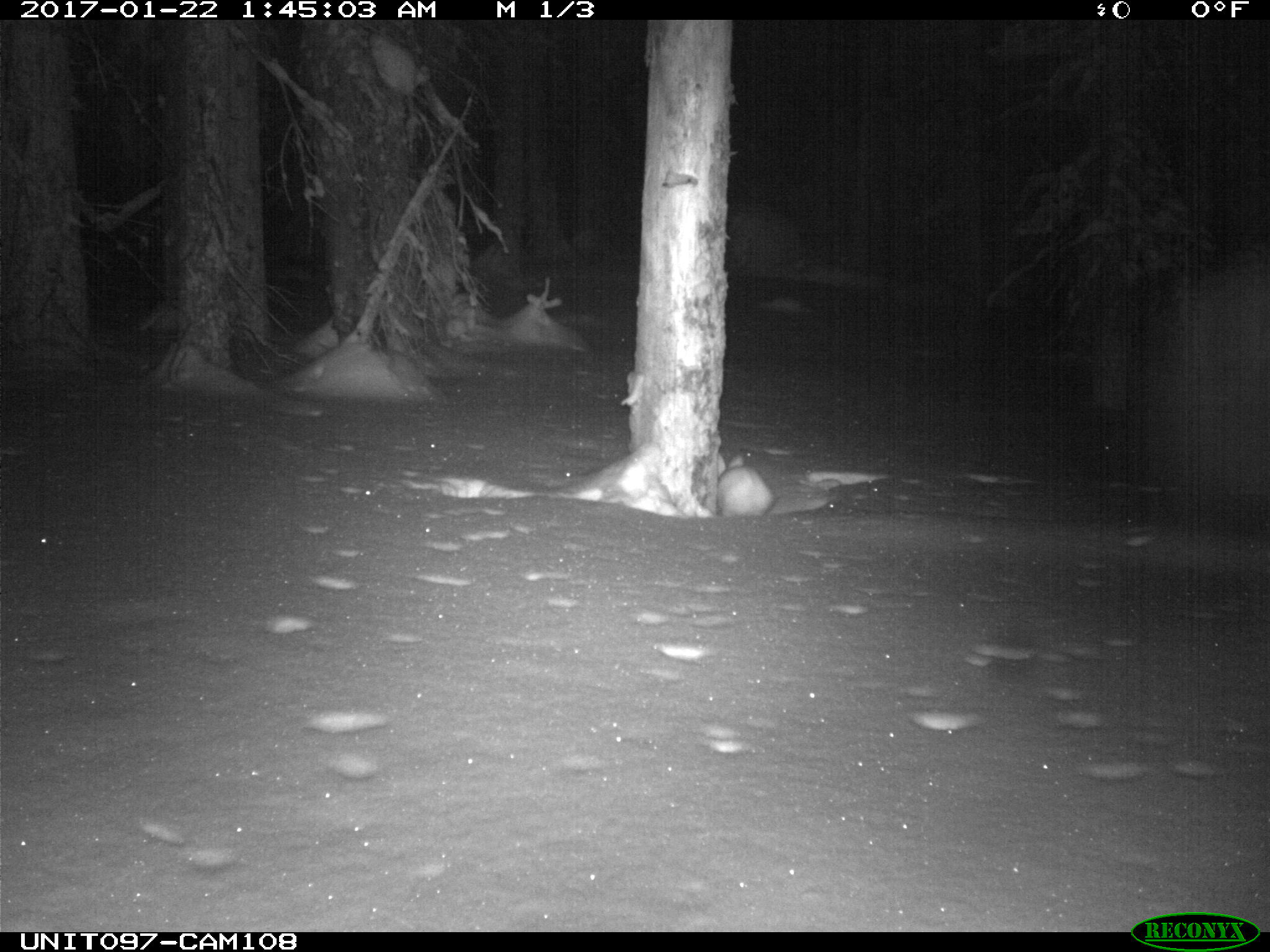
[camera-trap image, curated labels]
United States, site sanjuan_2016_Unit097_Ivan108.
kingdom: Animalia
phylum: Chordata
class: Mammalia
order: Lagomorpha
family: Leporidae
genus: Lepus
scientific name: Lepus americanus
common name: snowshoe hare